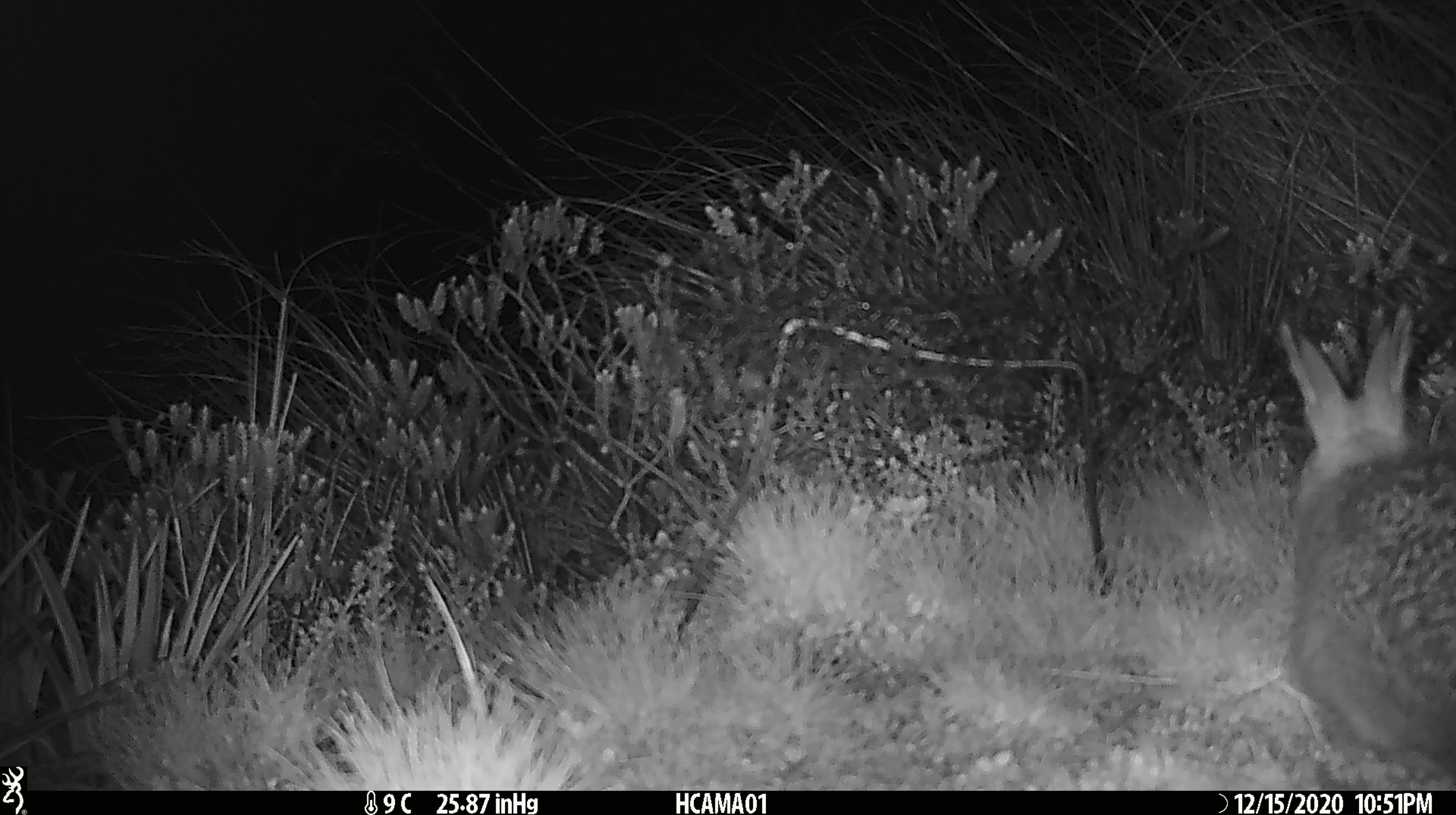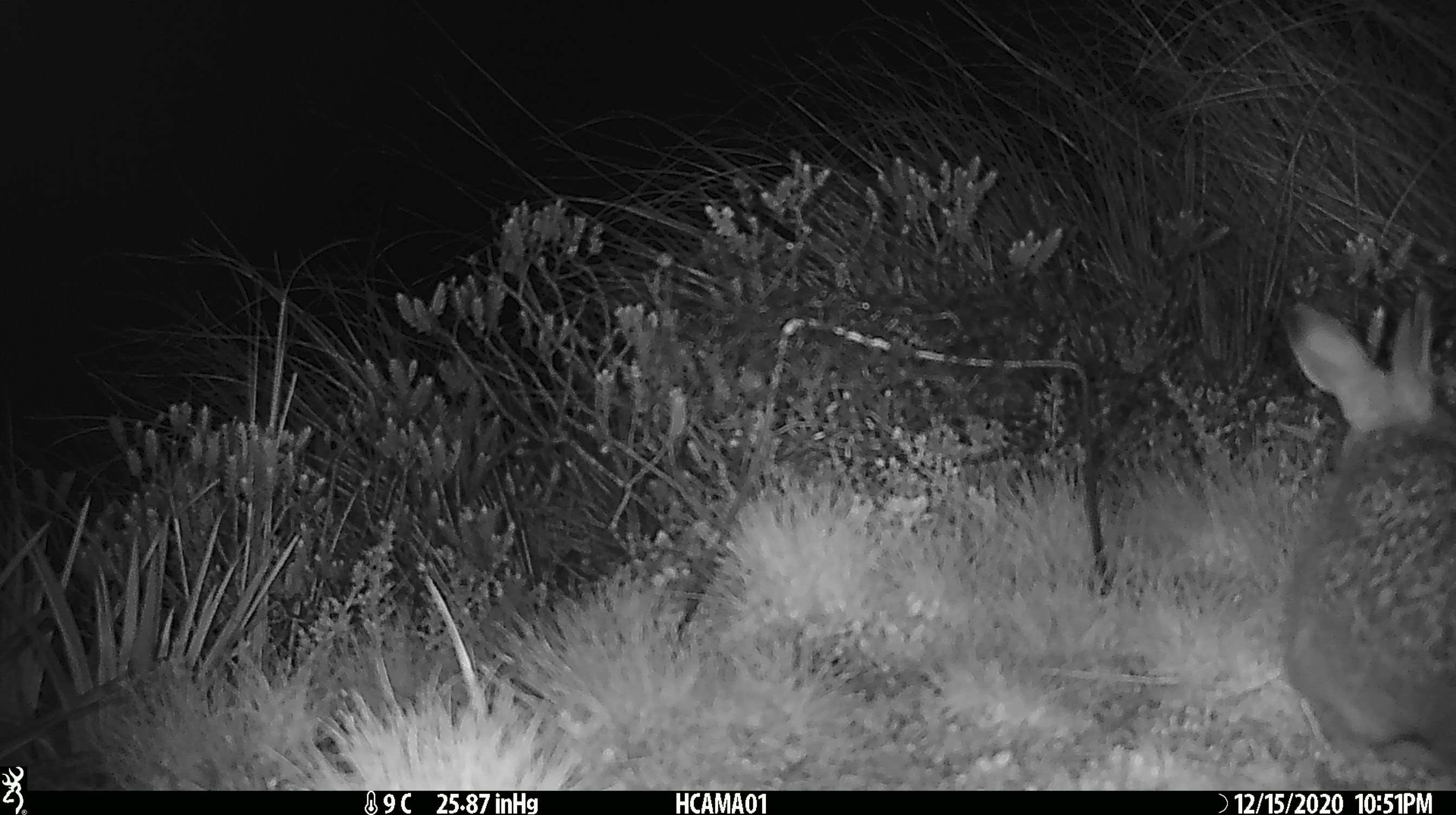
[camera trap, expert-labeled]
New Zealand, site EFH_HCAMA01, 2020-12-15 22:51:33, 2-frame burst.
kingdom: Animalia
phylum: Chordata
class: Mammalia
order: Lagomorpha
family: Leporidae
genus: Oryctolagus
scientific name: Oryctolagus cuniculus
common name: european rabbit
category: rabbit